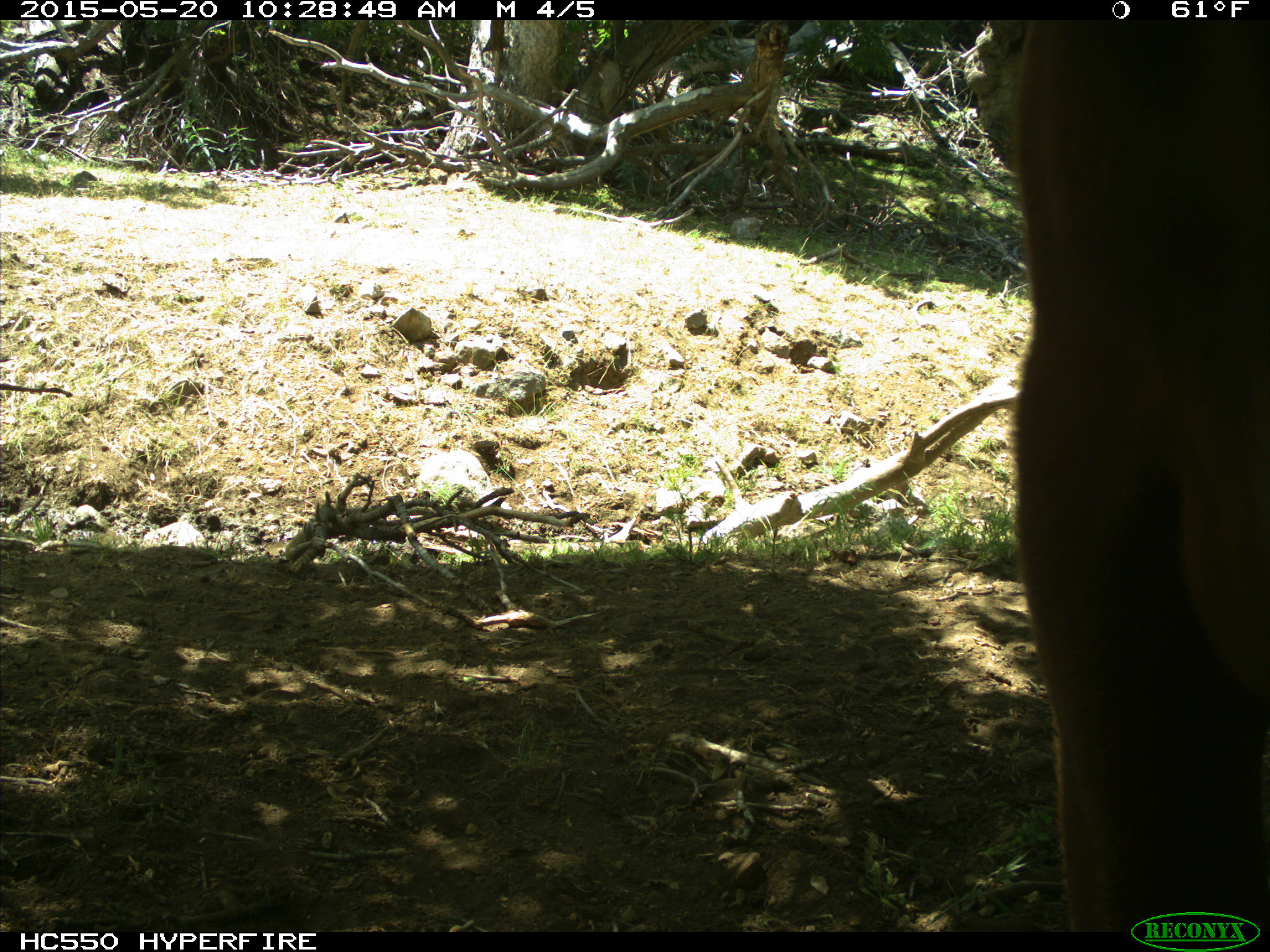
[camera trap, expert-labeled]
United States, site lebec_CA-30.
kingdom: Animalia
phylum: Chordata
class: Mammalia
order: Artiodactyla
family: Bovidae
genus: Bos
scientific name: Bos taurus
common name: domestic cow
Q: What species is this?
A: Bos taurus (domestic cow).